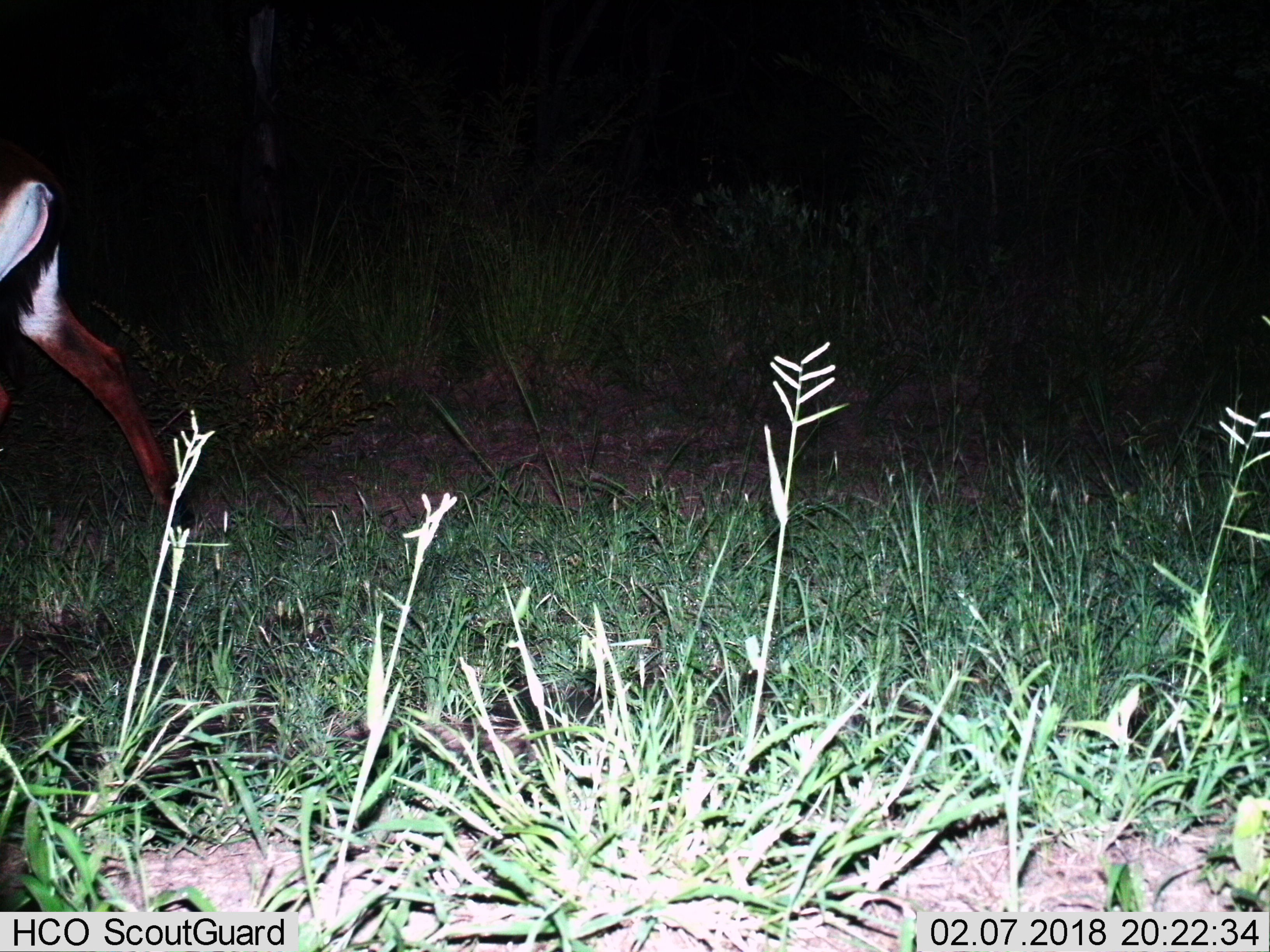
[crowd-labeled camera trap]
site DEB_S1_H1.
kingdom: Animalia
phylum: Chordata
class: Mammalia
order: Artiodactyla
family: Bovidae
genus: Hippotragus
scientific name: Hippotragus niger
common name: sable antelope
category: sable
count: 1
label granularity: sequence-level